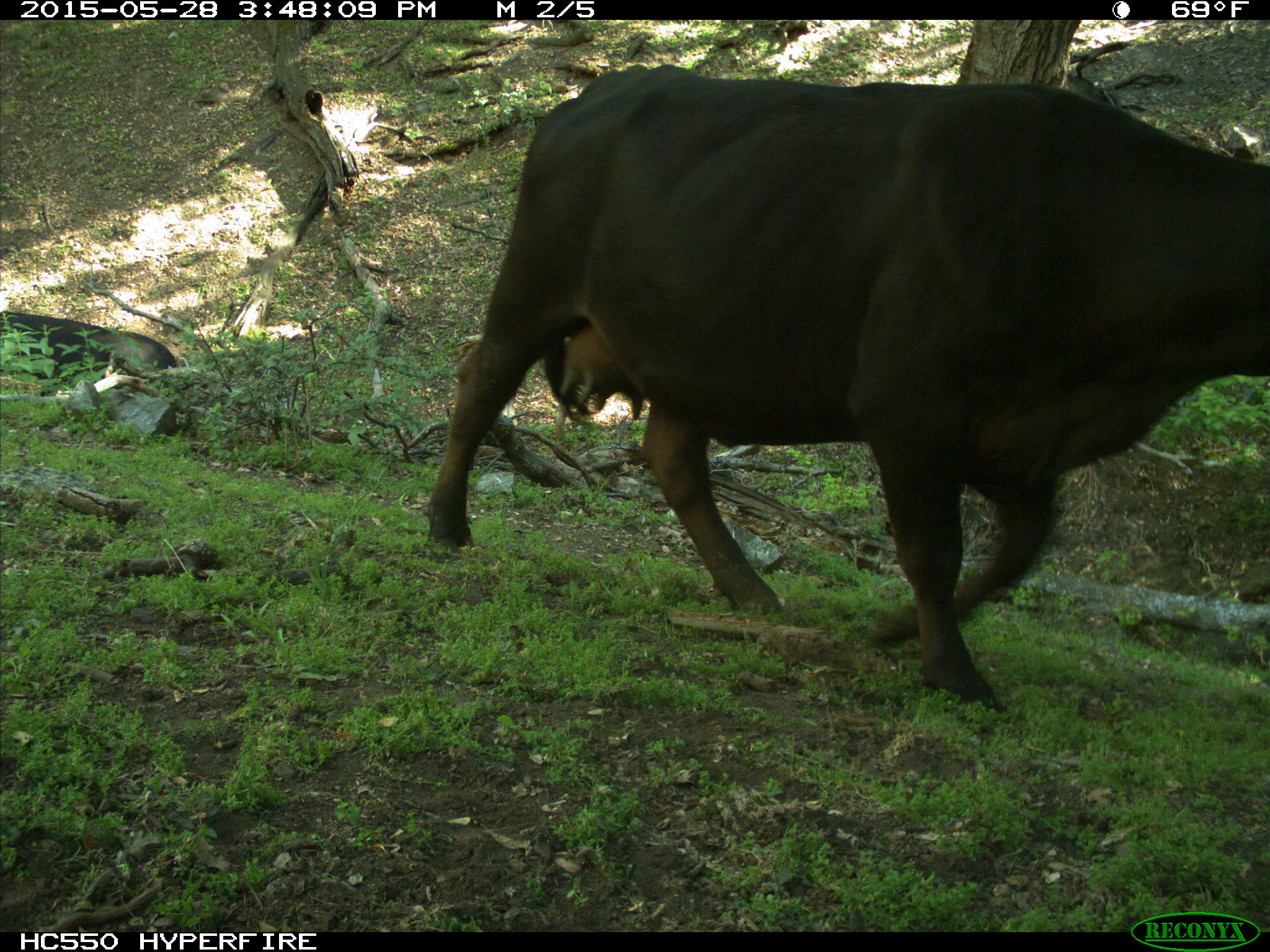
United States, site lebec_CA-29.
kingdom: Animalia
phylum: Chordata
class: Mammalia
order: Artiodactyla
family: Bovidae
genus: Bos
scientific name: Bos taurus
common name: domestic cow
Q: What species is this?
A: Bos taurus (domestic cow).